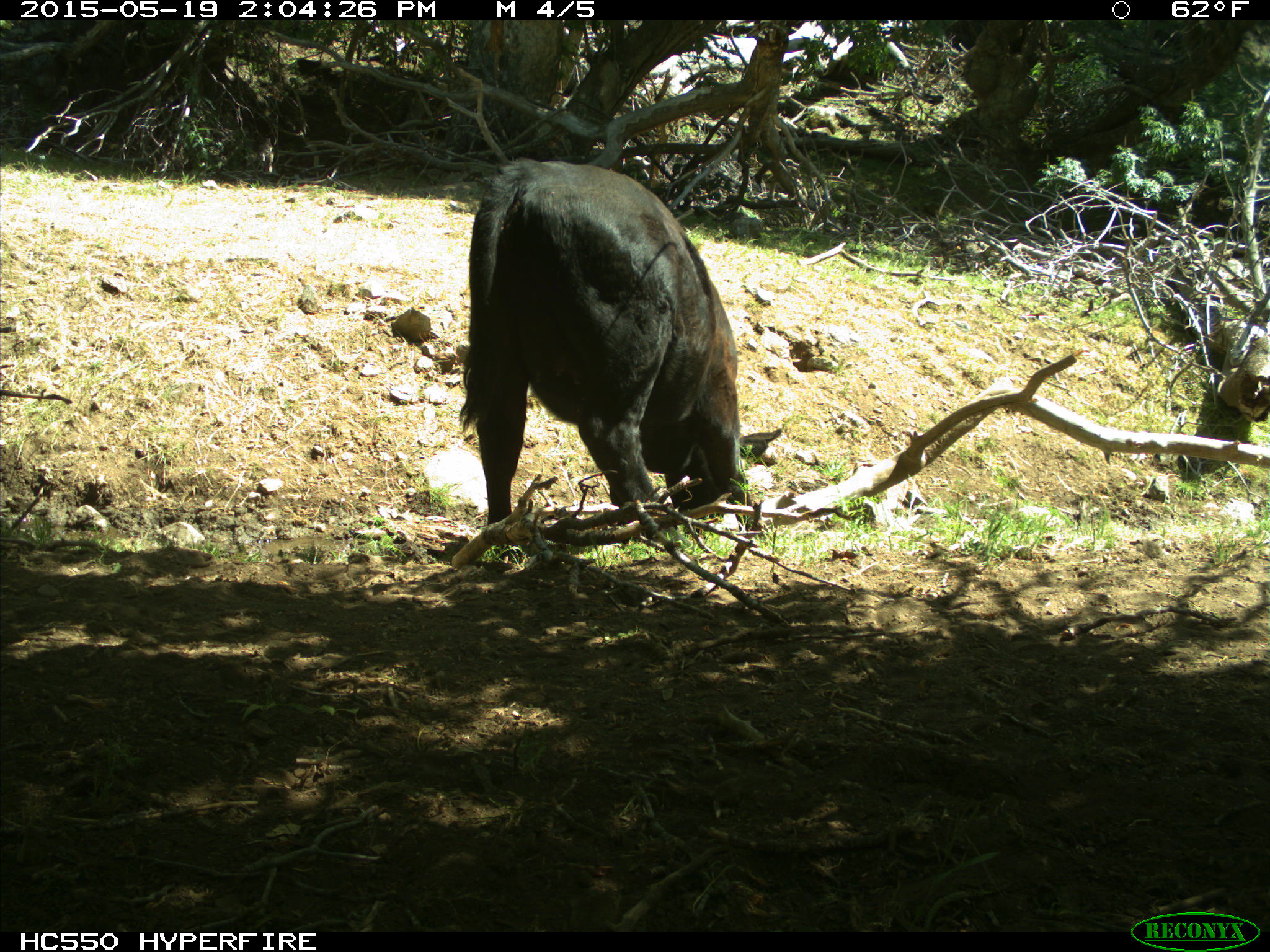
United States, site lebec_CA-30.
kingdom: Animalia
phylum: Chordata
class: Mammalia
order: Artiodactyla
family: Bovidae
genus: Bos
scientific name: Bos taurus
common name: domestic cow